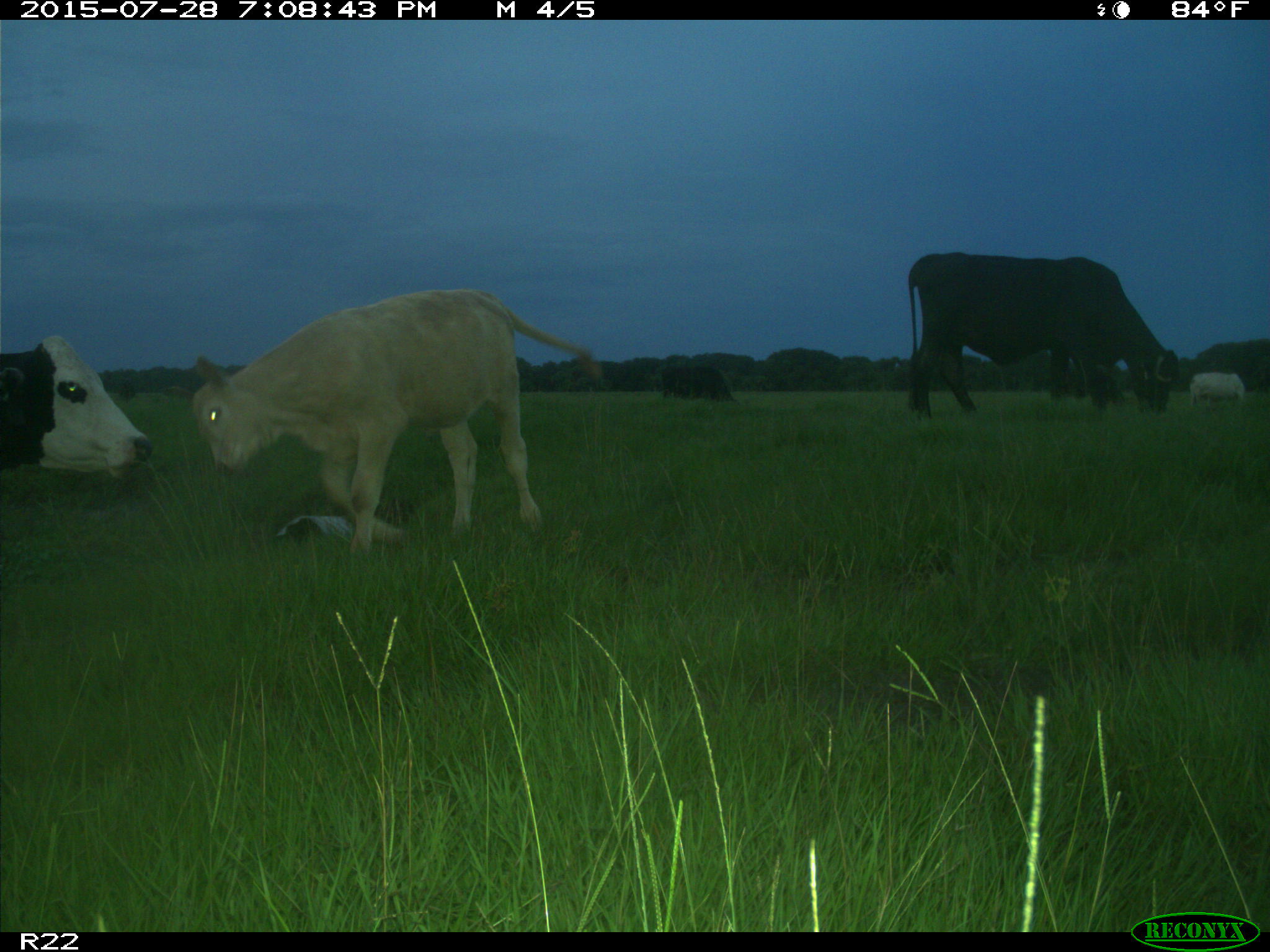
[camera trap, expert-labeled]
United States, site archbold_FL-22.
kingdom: Animalia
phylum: Chordata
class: Mammalia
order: Artiodactyla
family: Bovidae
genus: Bos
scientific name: Bos taurus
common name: domestic cow